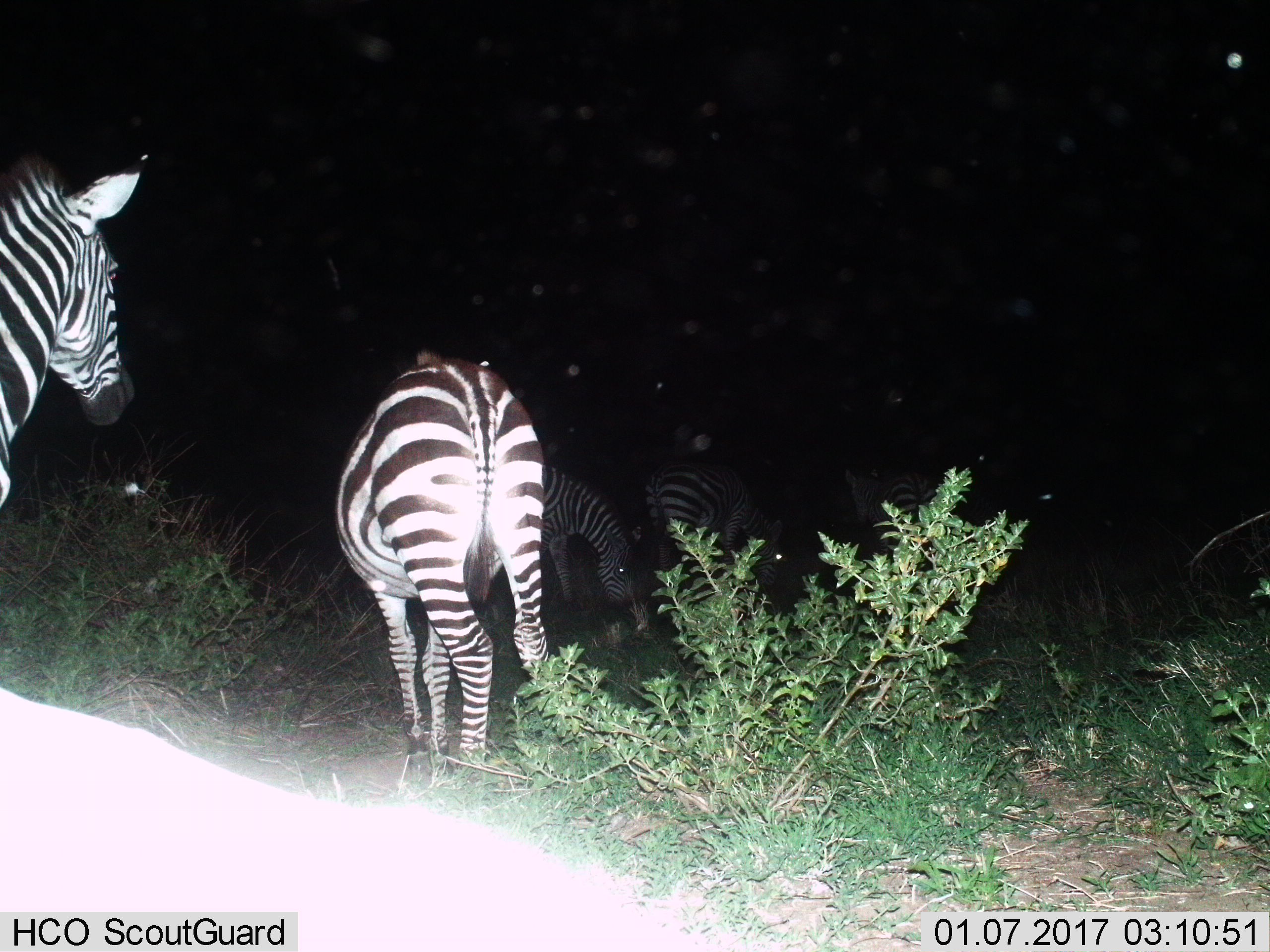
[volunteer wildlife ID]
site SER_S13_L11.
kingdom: Animalia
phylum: Chordata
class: Mammalia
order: Perissodactyla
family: Equidae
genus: Equus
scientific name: Equus quagga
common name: plains zebra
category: zebraplains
Zebraplains (plains zebra) (Equus quagga), count 5. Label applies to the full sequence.